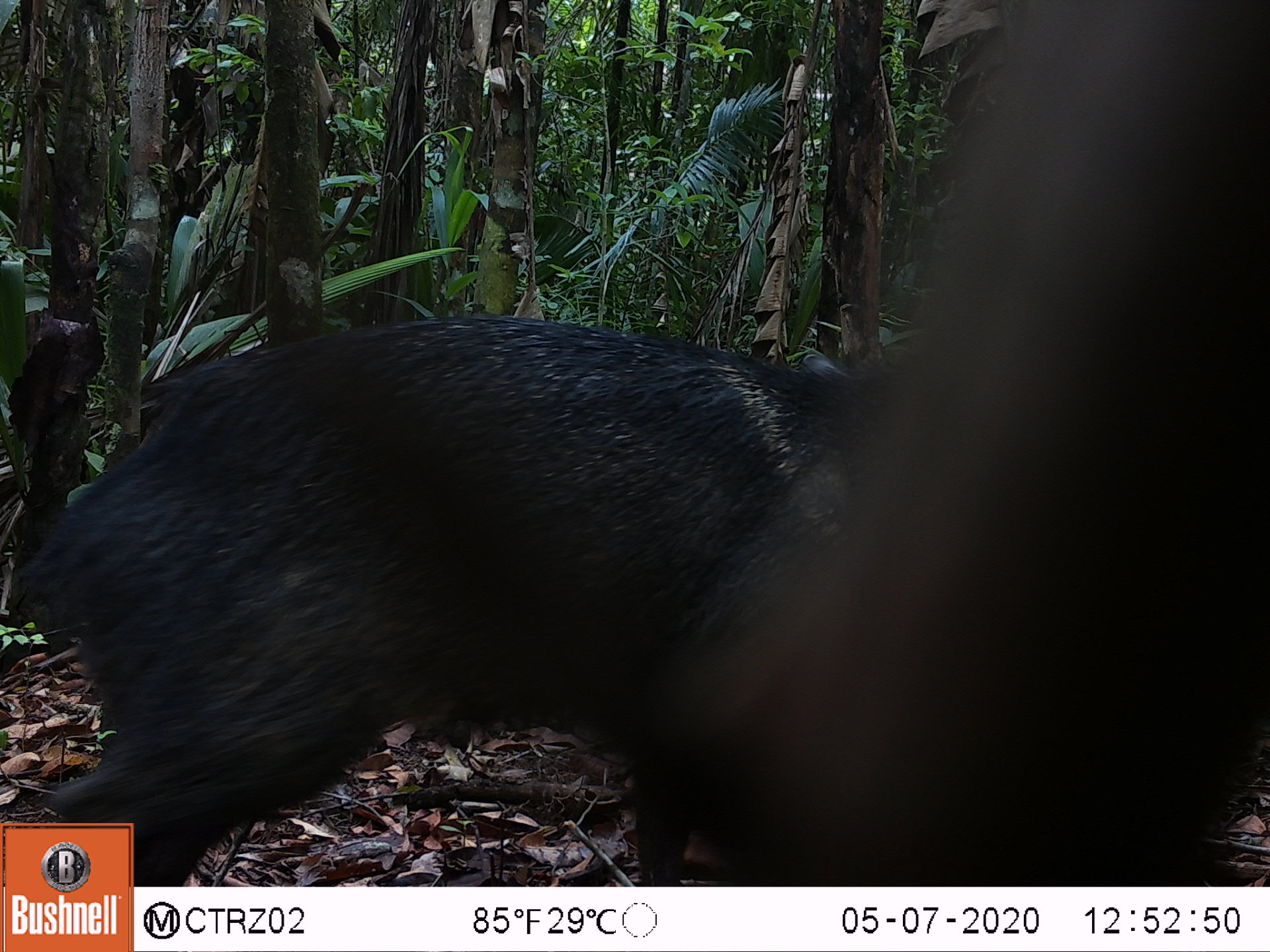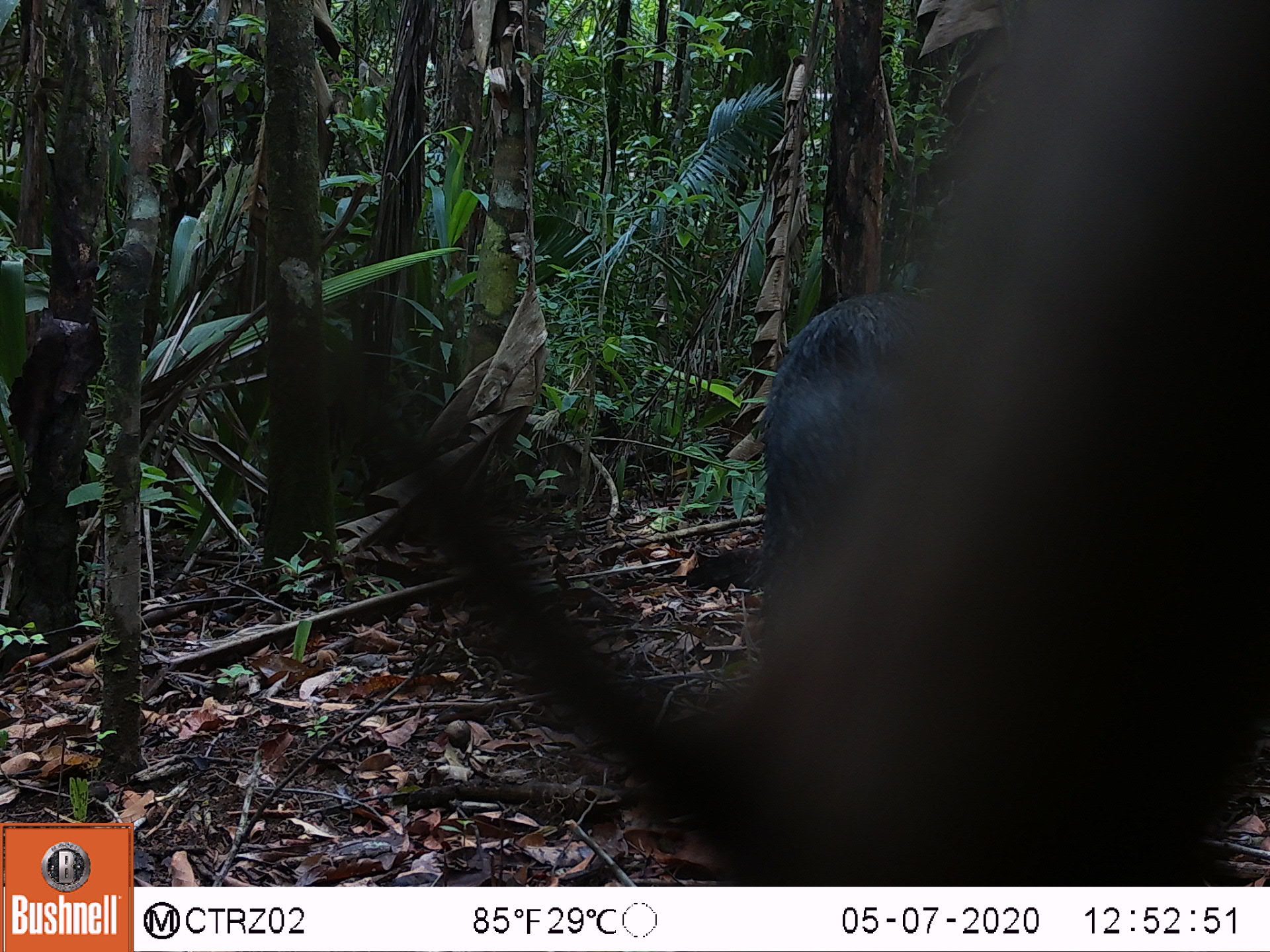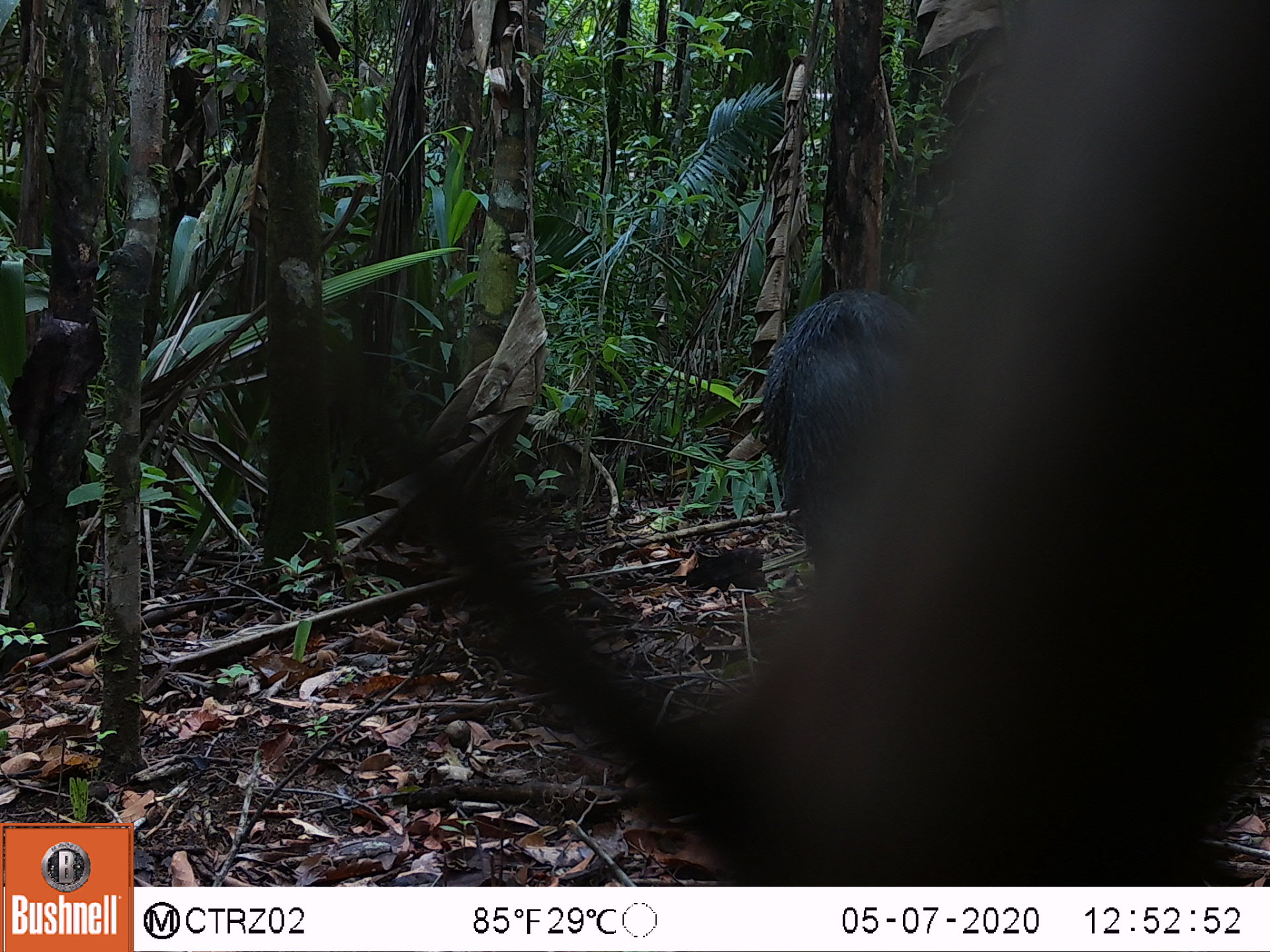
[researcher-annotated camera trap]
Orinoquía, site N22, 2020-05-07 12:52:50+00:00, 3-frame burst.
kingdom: Animalia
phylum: Chordata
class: Mammalia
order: Artiodactyla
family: Tayassuidae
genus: Pecari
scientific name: Pecari tajacu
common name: collared peccary